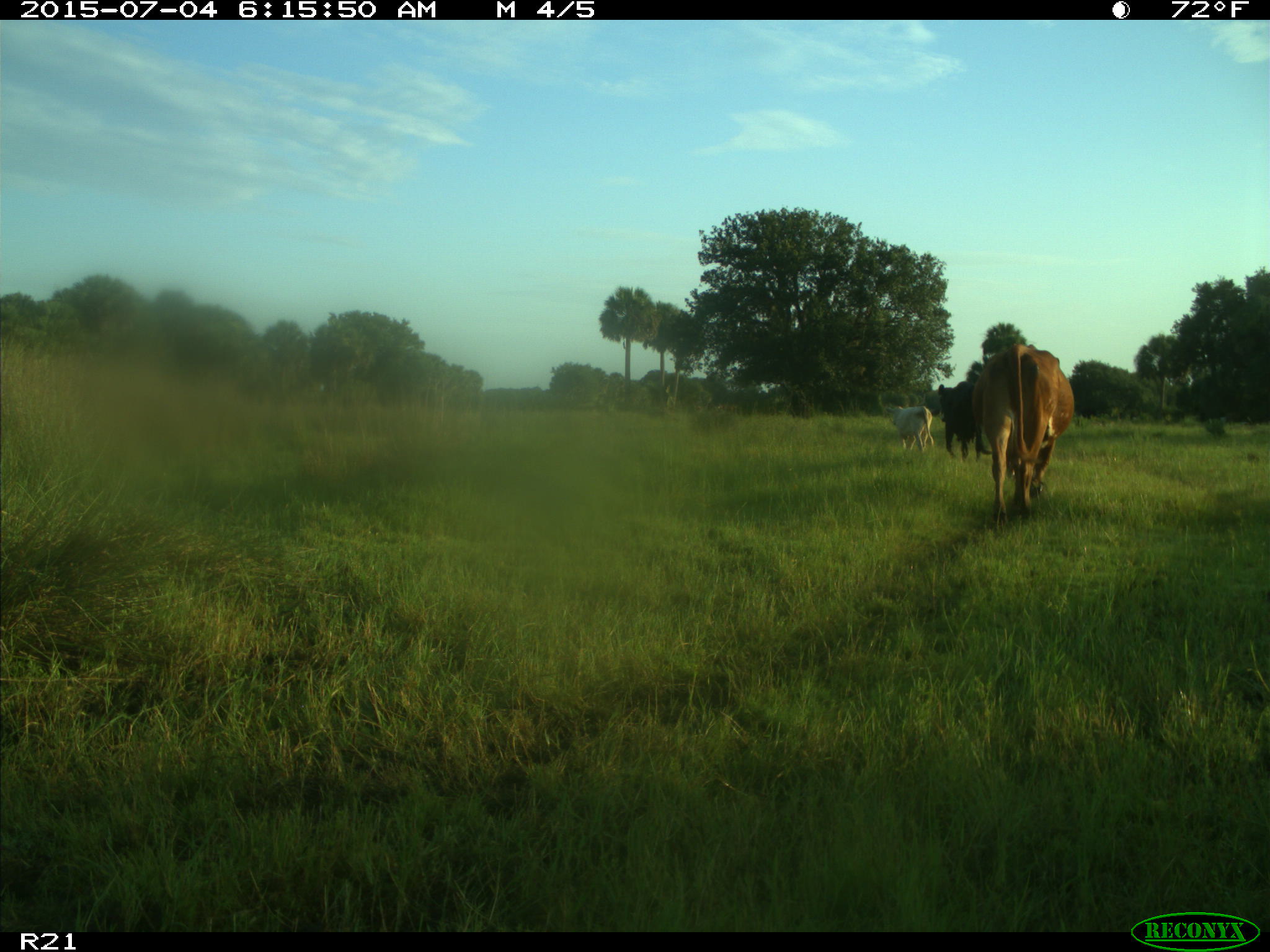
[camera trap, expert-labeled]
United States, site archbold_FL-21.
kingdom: Animalia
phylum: Chordata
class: Mammalia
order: Artiodactyla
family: Bovidae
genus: Bos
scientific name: Bos taurus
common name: domestic cow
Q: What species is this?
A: Bos taurus (domestic cow).